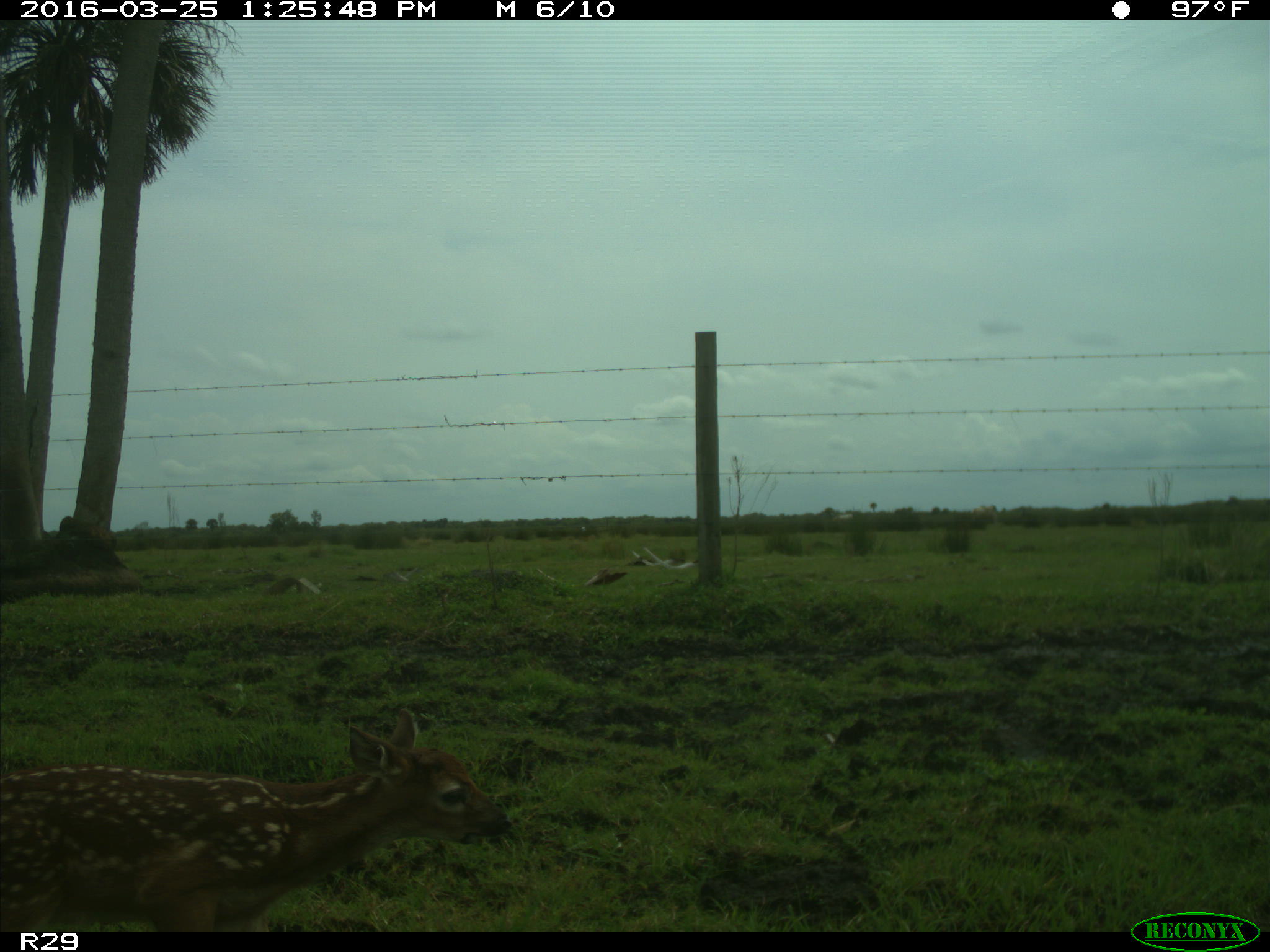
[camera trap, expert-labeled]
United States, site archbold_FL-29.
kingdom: Animalia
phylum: Chordata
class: Mammalia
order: Artiodactyla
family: Cervidae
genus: Odocoileus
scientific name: Odocoileus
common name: deer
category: unidentified deer